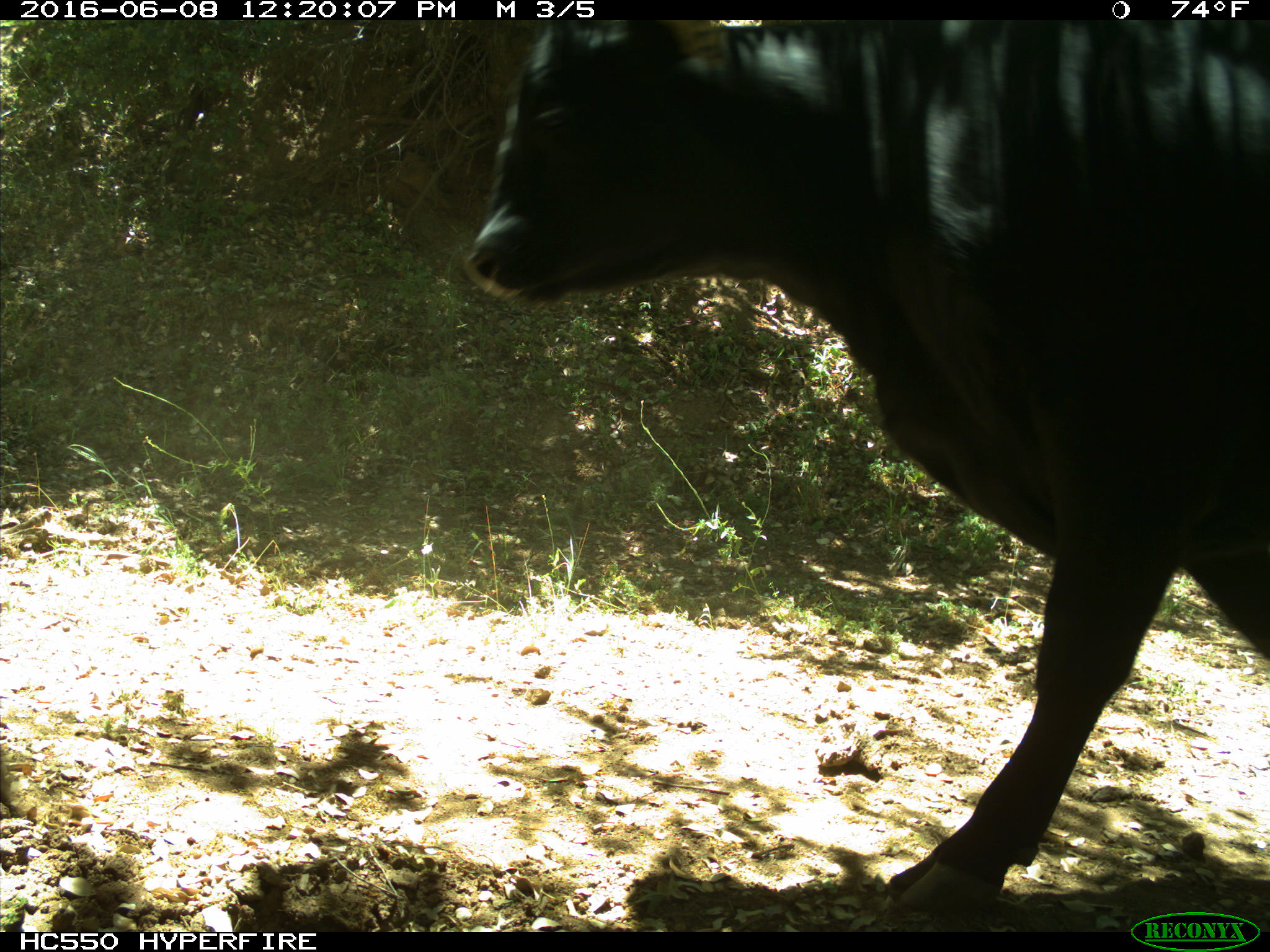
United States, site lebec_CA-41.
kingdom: Animalia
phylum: Chordata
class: Mammalia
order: Artiodactyla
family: Bovidae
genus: Bos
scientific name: Bos taurus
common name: domestic cow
Bos taurus (domestic cow).